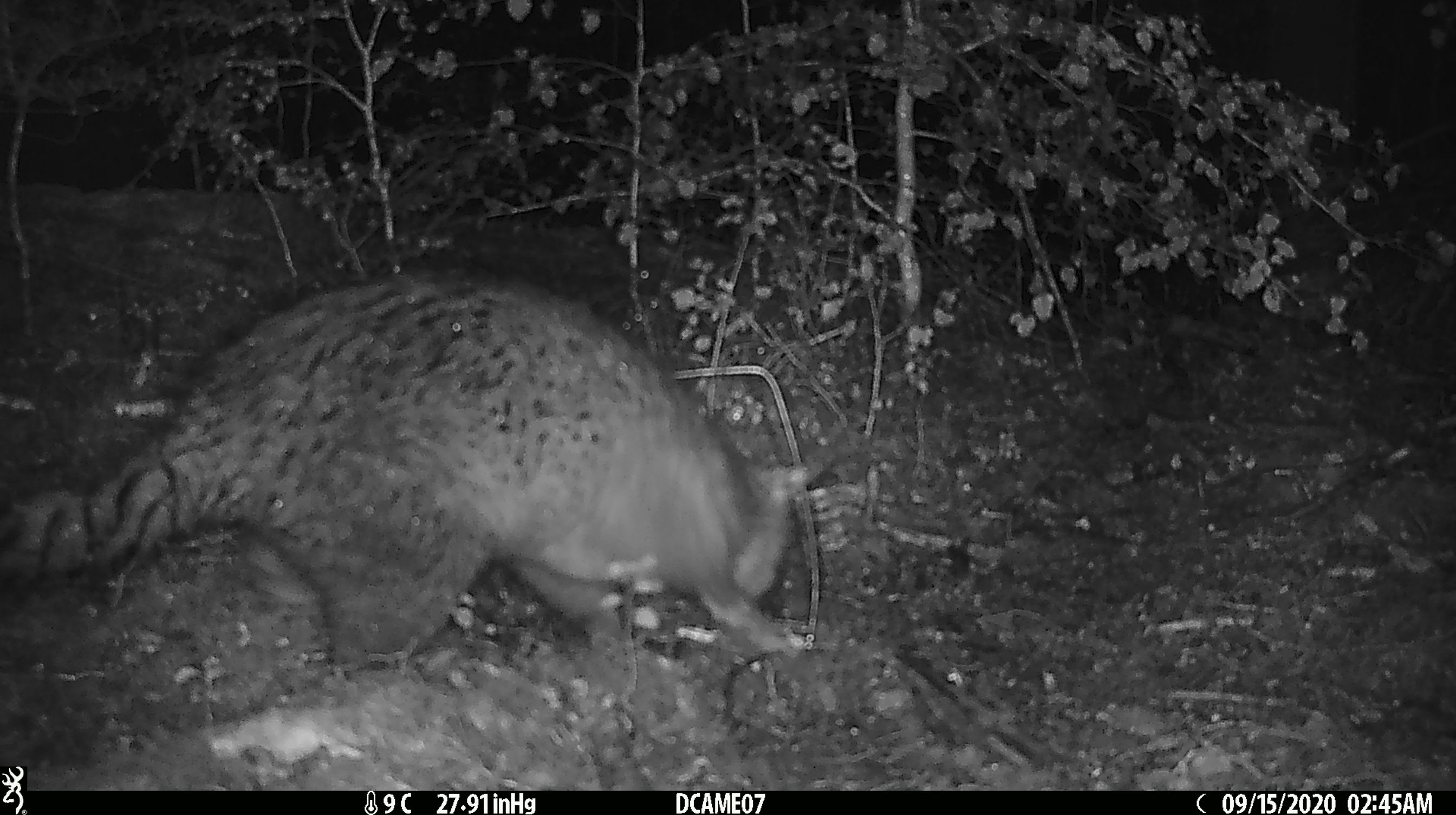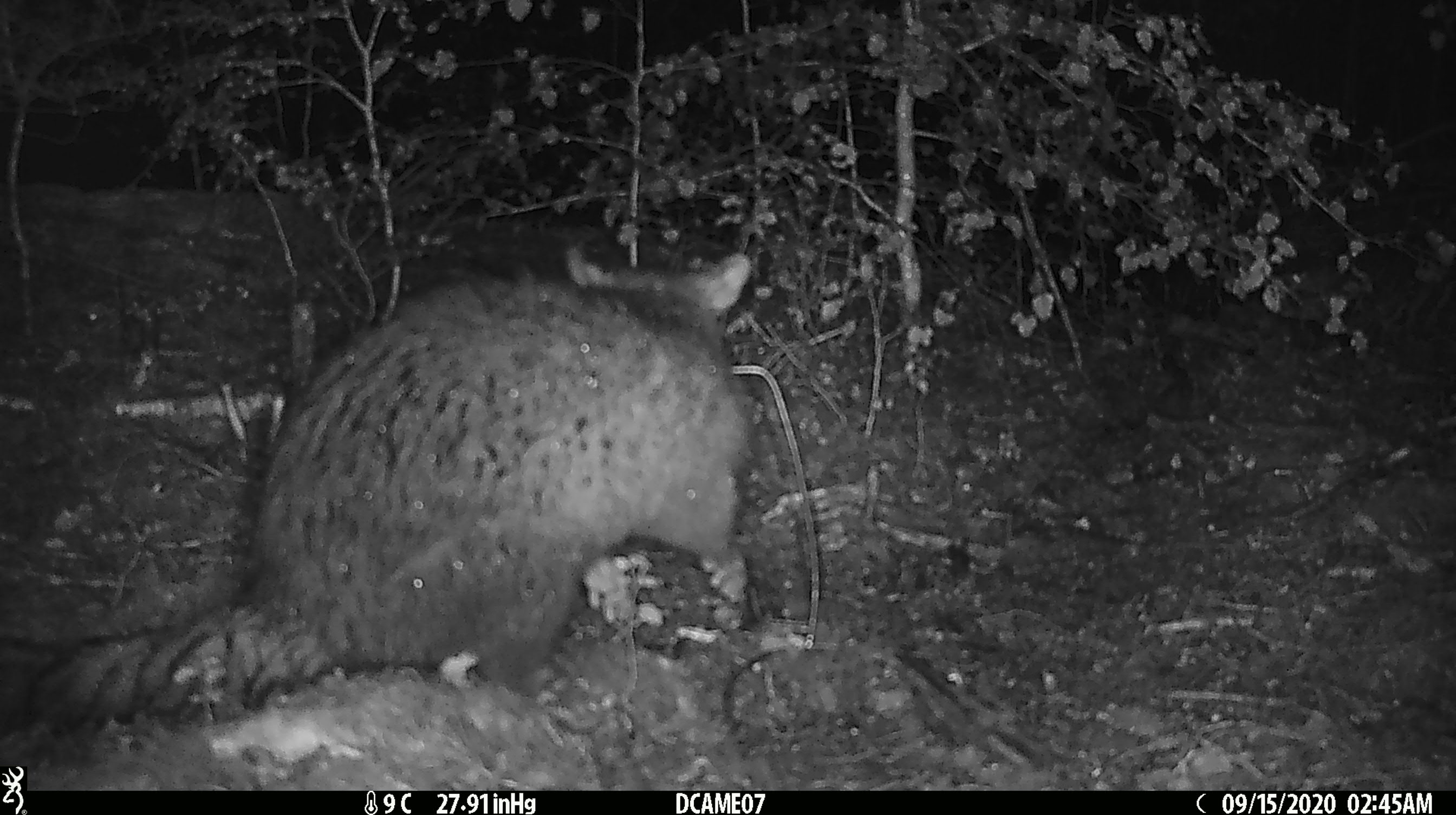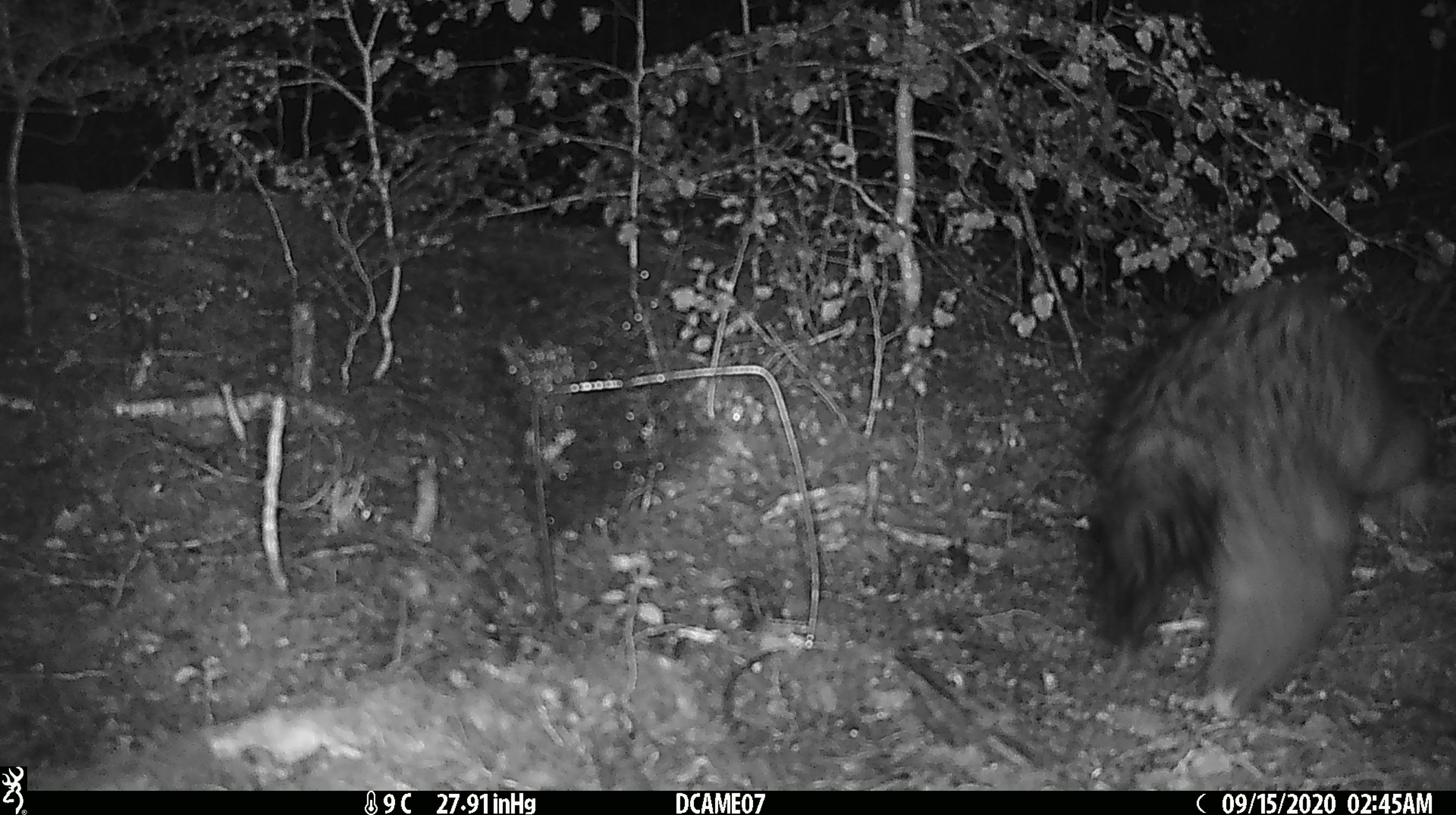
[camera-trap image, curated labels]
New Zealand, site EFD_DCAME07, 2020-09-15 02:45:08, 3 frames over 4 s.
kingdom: Animalia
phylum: Chordata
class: Mammalia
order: Diprotodontia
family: Phalangeridae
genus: Trichosurus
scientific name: Trichosurus vulpecula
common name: common brushtail possum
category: possum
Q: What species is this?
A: Possum (common brushtail possum) (Trichosurus vulpecula).